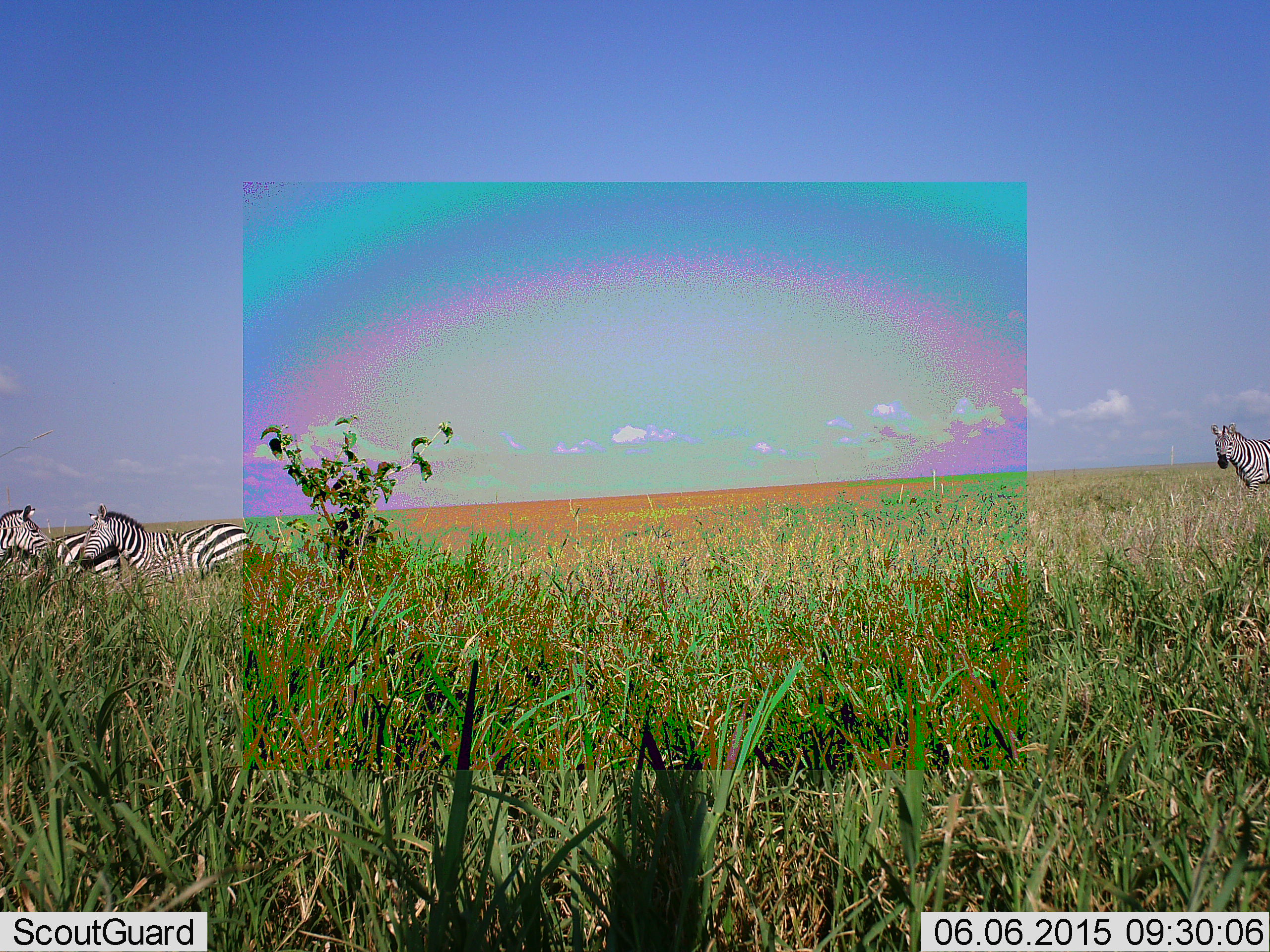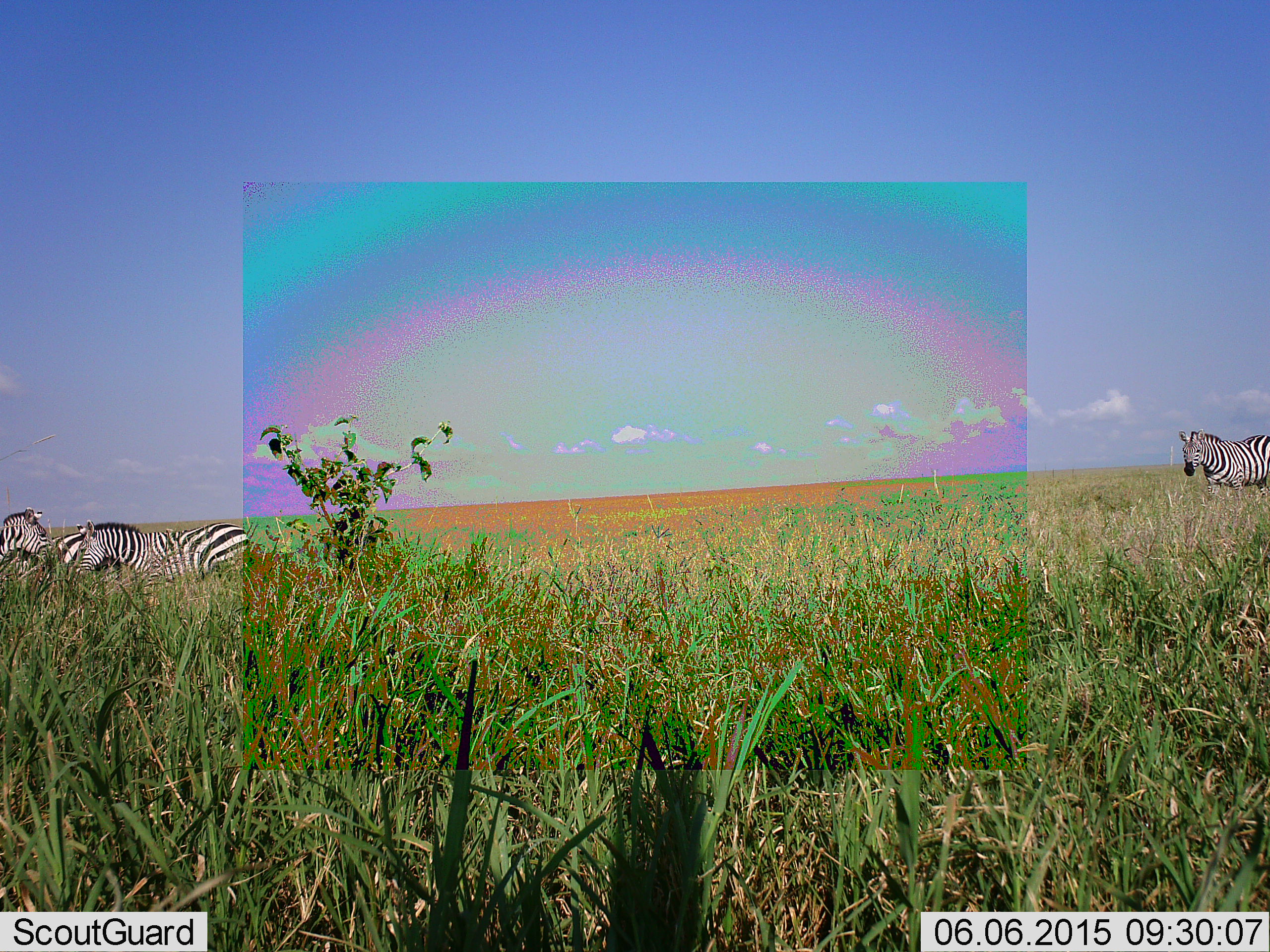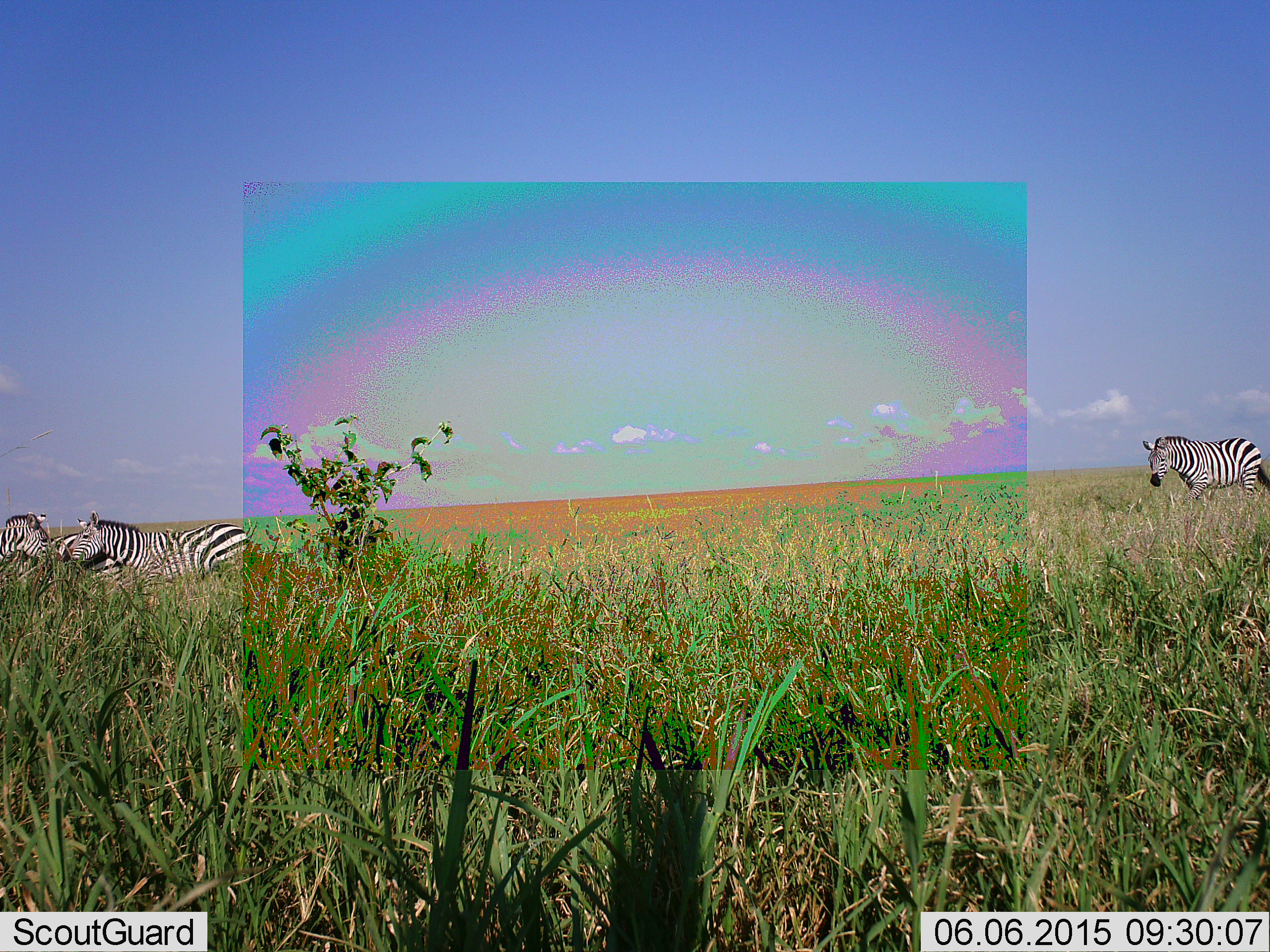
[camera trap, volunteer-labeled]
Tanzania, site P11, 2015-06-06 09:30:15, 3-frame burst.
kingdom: Animalia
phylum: Chordata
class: Mammalia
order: Perissodactyla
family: Equidae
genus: Equus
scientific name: Equus quagga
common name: plains zebra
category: zebra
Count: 4.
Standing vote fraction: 60%.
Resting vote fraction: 0%.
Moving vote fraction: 80%.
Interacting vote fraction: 30%.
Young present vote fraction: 0%.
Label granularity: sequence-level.